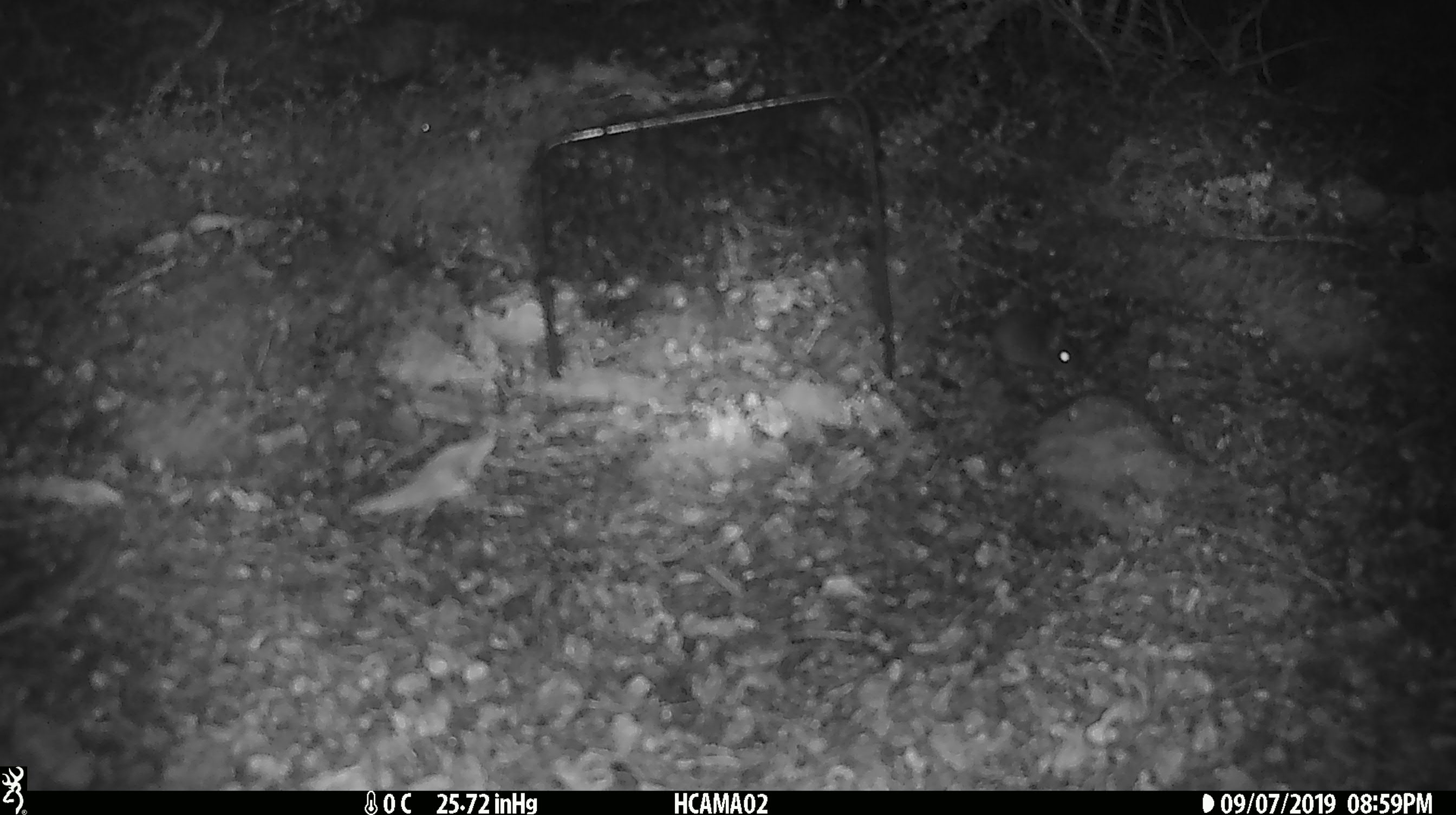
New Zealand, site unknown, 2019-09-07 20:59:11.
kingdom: Animalia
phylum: Chordata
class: Mammalia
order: Rodentia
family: Muridae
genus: Mus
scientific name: Mus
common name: mouse